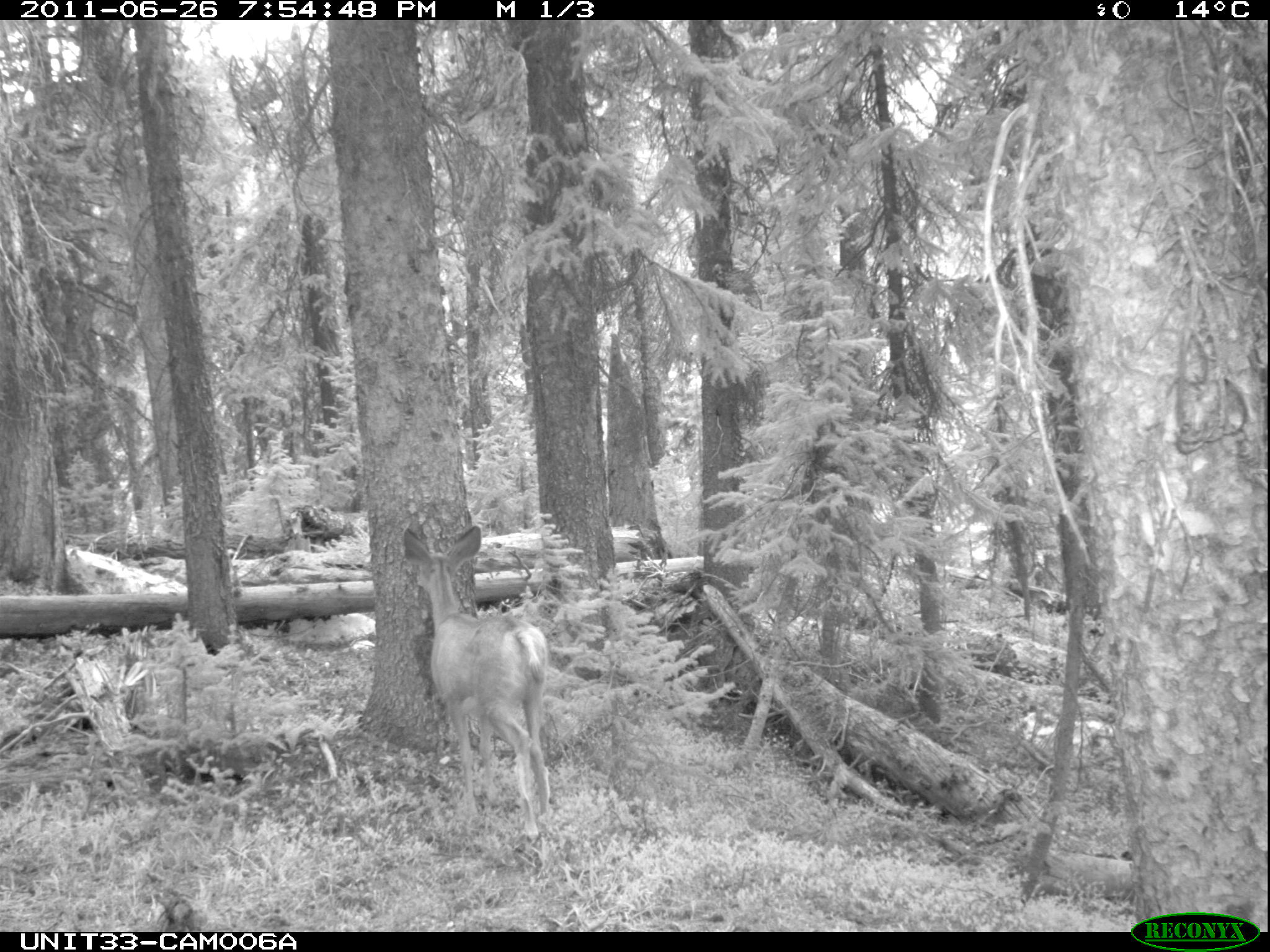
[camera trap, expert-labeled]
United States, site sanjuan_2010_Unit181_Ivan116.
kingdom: Animalia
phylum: Chordata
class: Mammalia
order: Artiodactyla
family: Cervidae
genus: Odocoileus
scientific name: Odocoileus hemionus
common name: mule deer